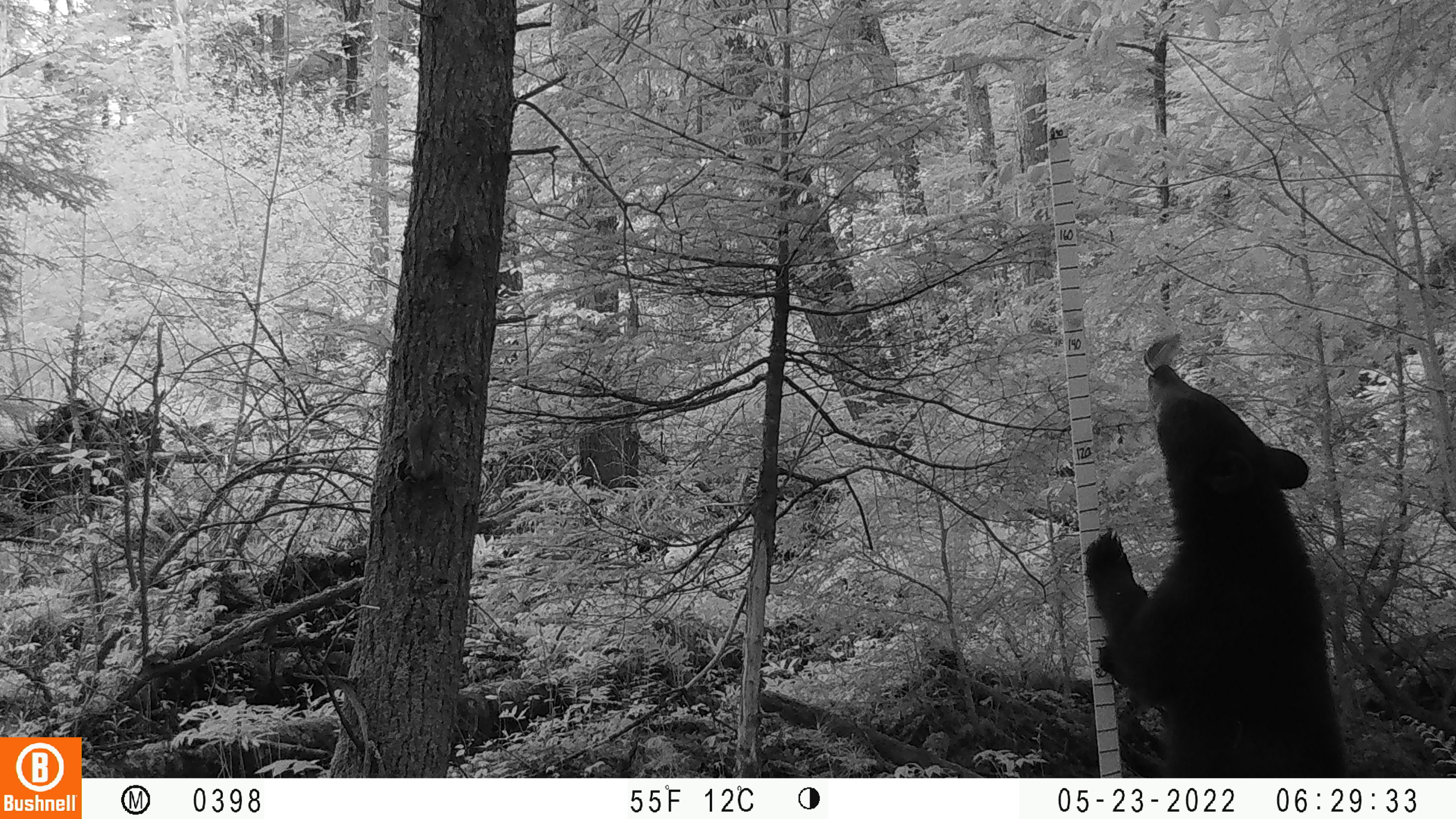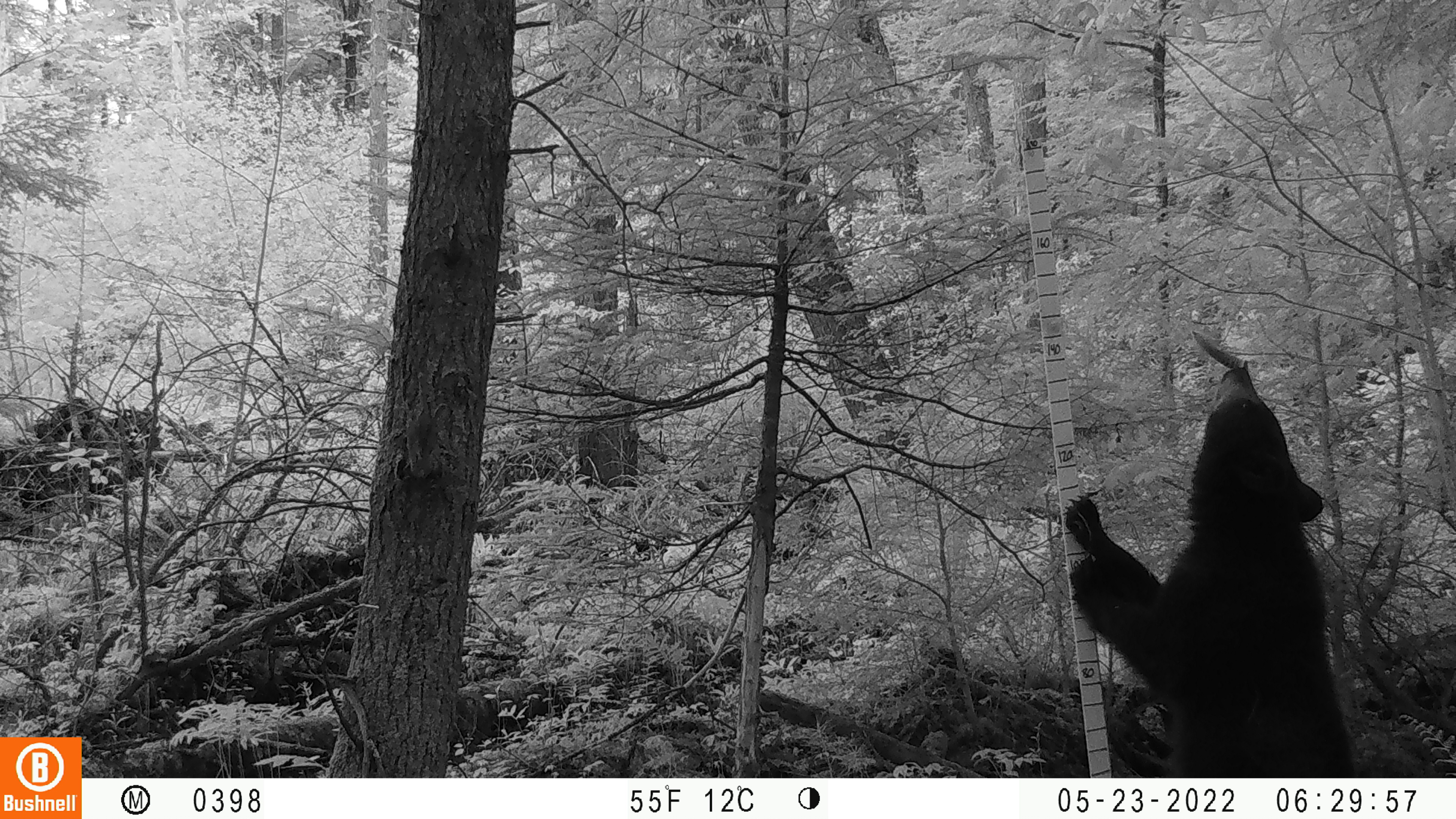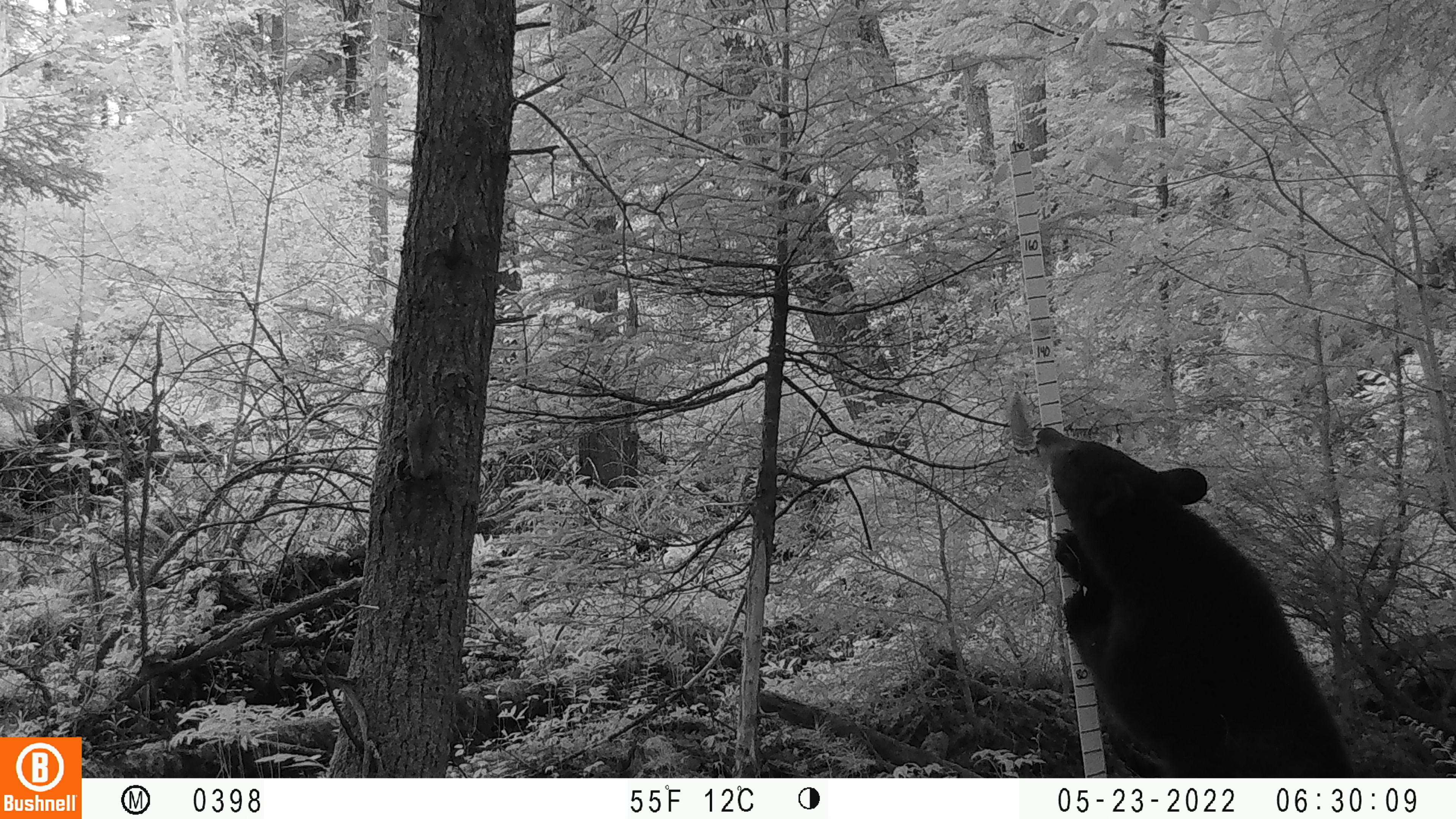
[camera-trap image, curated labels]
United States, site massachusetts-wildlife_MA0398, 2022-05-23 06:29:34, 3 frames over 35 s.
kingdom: Animalia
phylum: Chordata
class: Mammalia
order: Carnivora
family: Ursidae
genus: Ursus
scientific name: Ursus americanus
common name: black bear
Black bear (Ursus americanus).